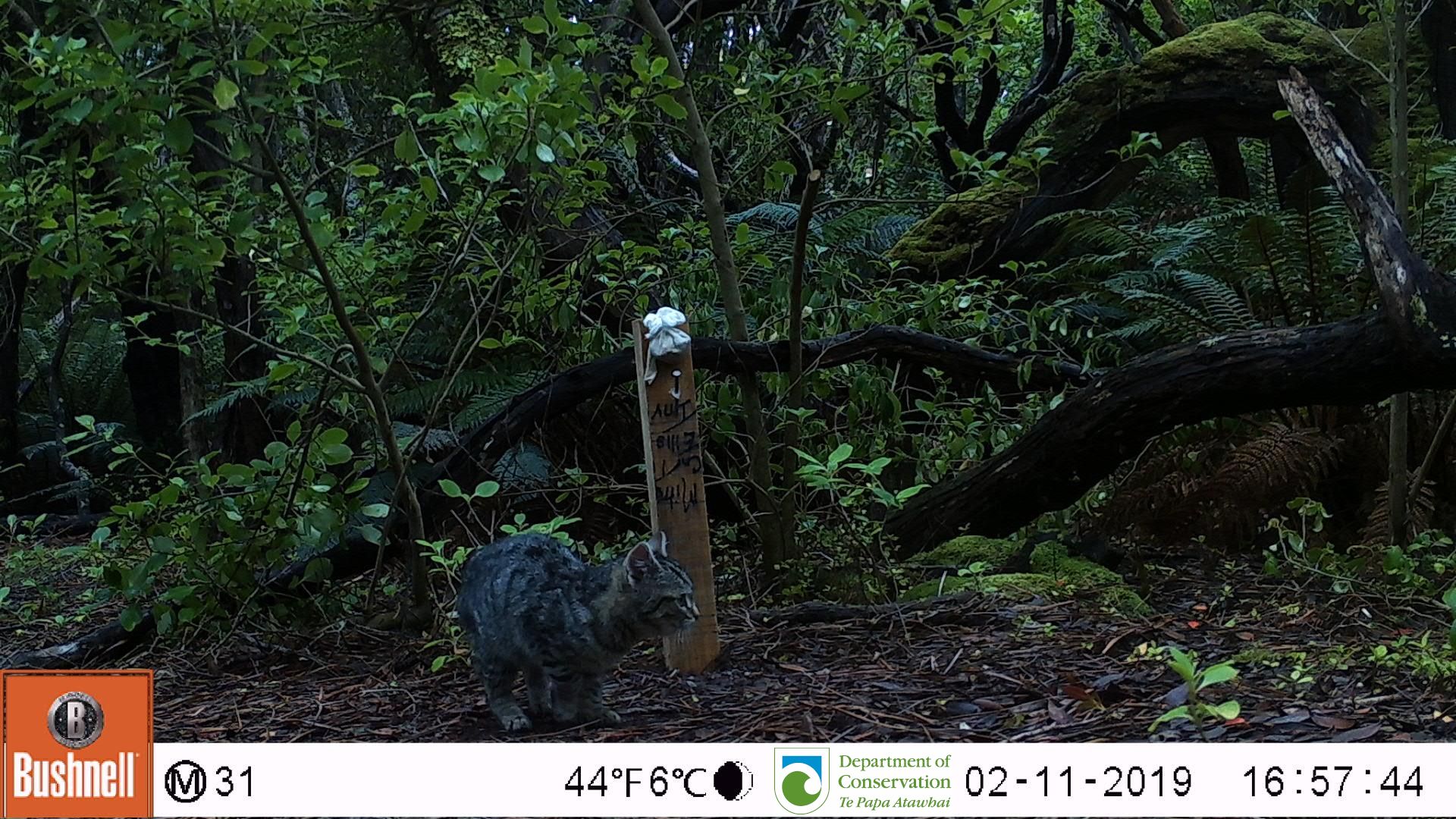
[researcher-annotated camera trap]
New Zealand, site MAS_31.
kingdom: Animalia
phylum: Chordata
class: Mammalia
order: Carnivora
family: Felidae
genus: Felis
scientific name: Felis catus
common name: domestic cat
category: cat